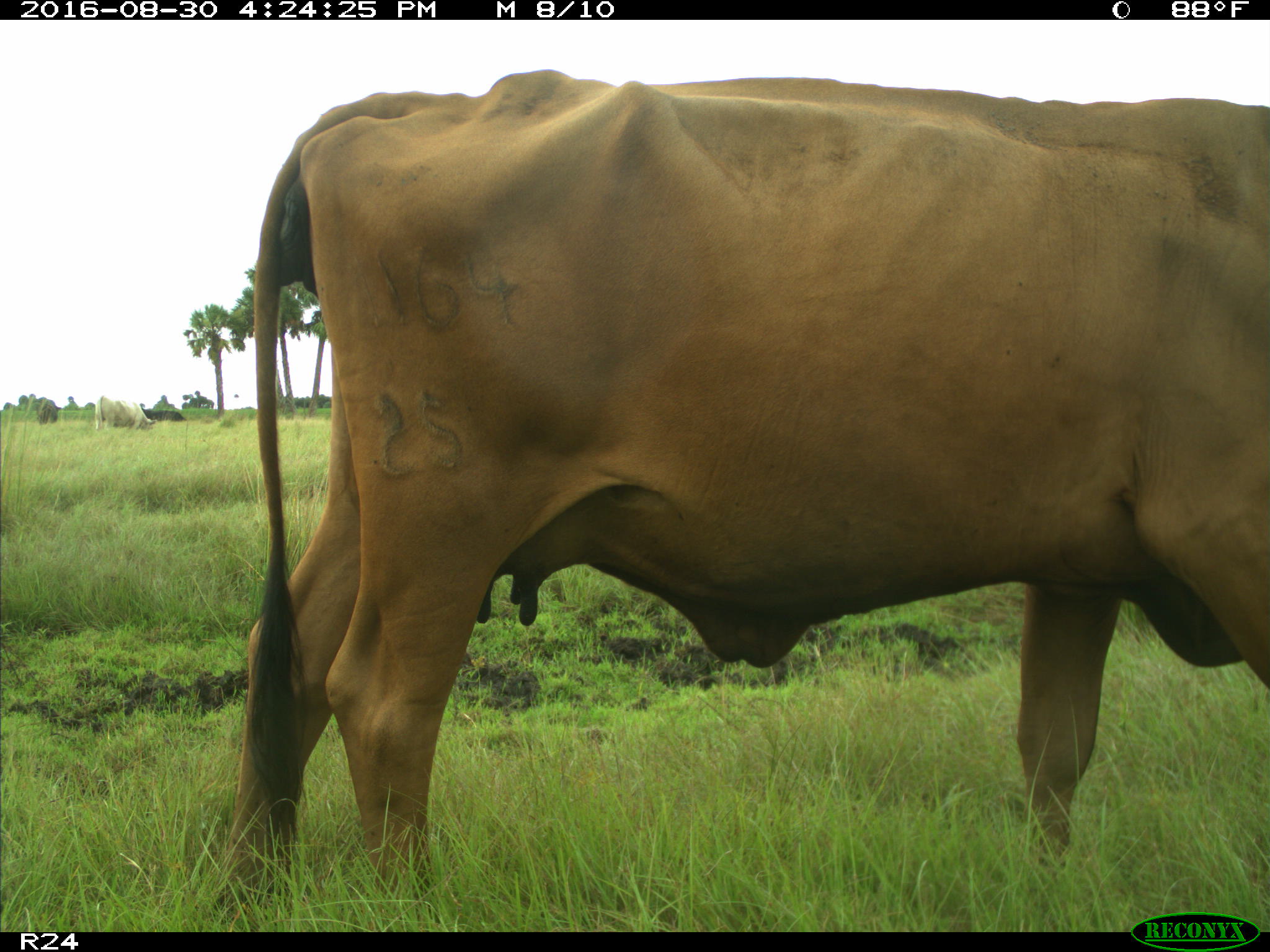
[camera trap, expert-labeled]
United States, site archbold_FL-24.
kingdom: Animalia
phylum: Chordata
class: Mammalia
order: Artiodactyla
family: Bovidae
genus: Bos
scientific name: Bos taurus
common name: domestic cow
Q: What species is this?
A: Bos taurus (domestic cow).